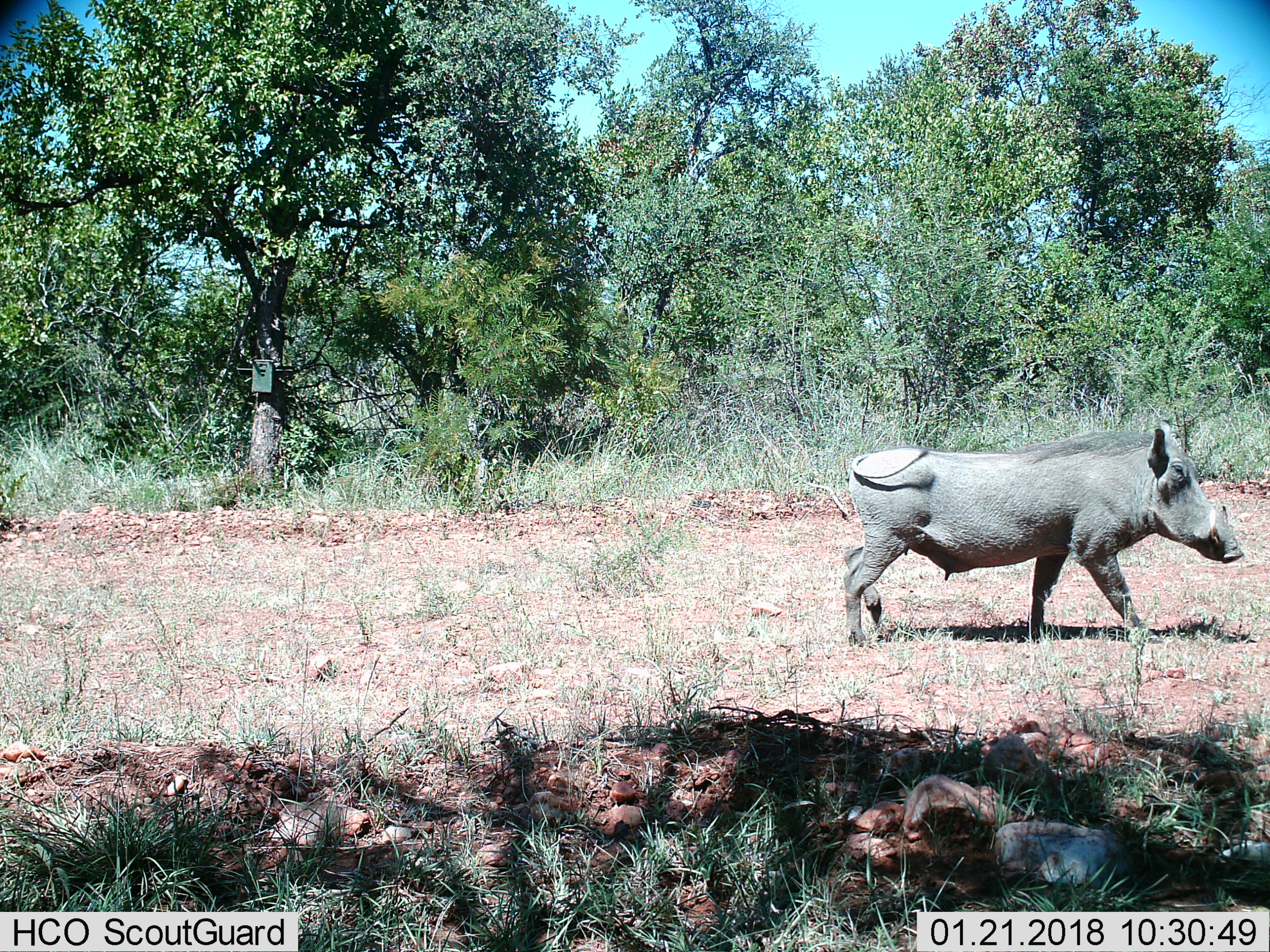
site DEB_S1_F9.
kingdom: Animalia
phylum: Chordata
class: Mammalia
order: Artiodactyla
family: Suidae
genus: Phacochoerus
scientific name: Phacochoerus africanus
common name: warthog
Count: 1.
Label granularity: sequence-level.